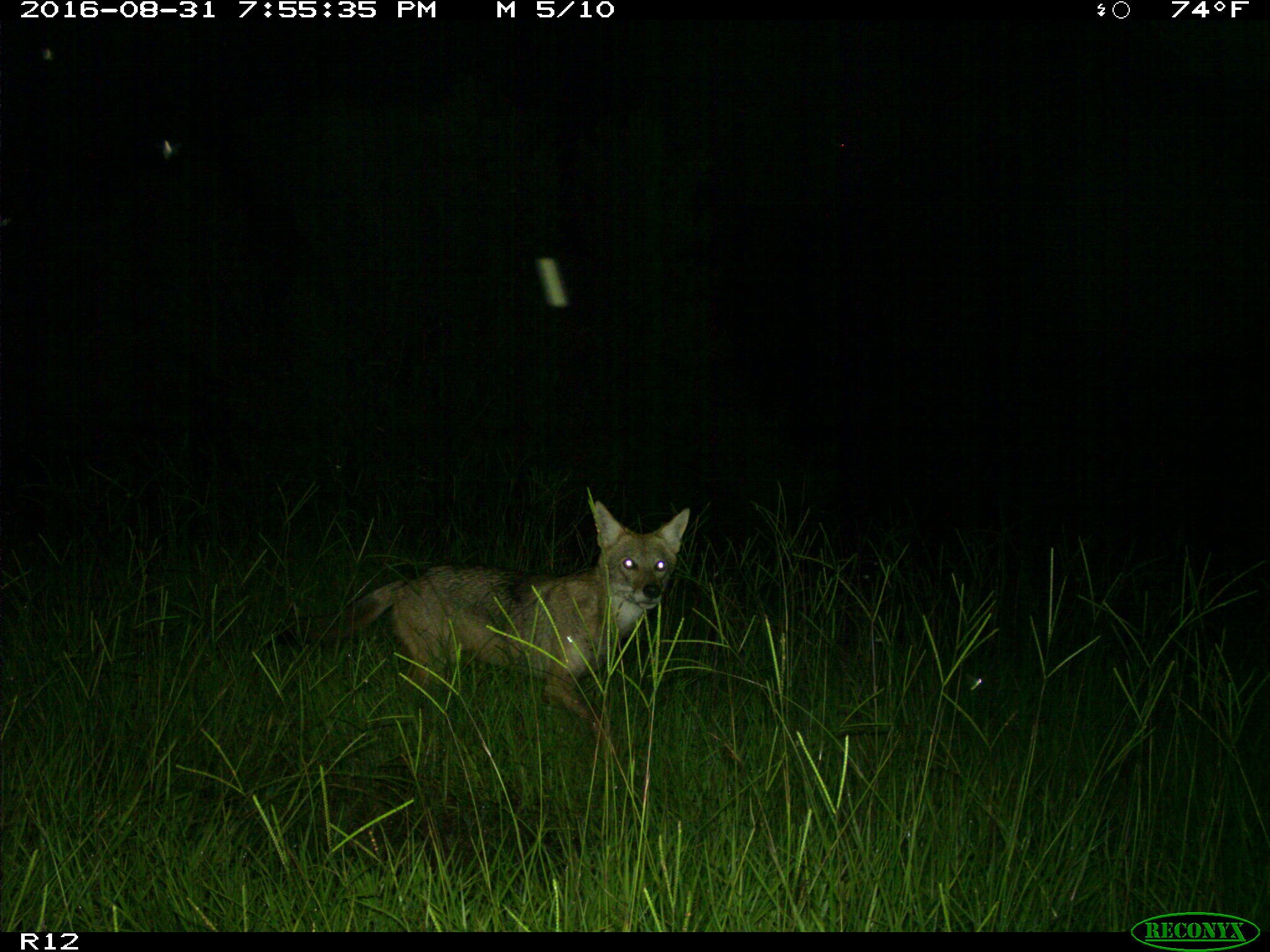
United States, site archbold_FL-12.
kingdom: Animalia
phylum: Chordata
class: Mammalia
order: Carnivora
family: Canidae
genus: Canis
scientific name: Canis latrans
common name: coyote